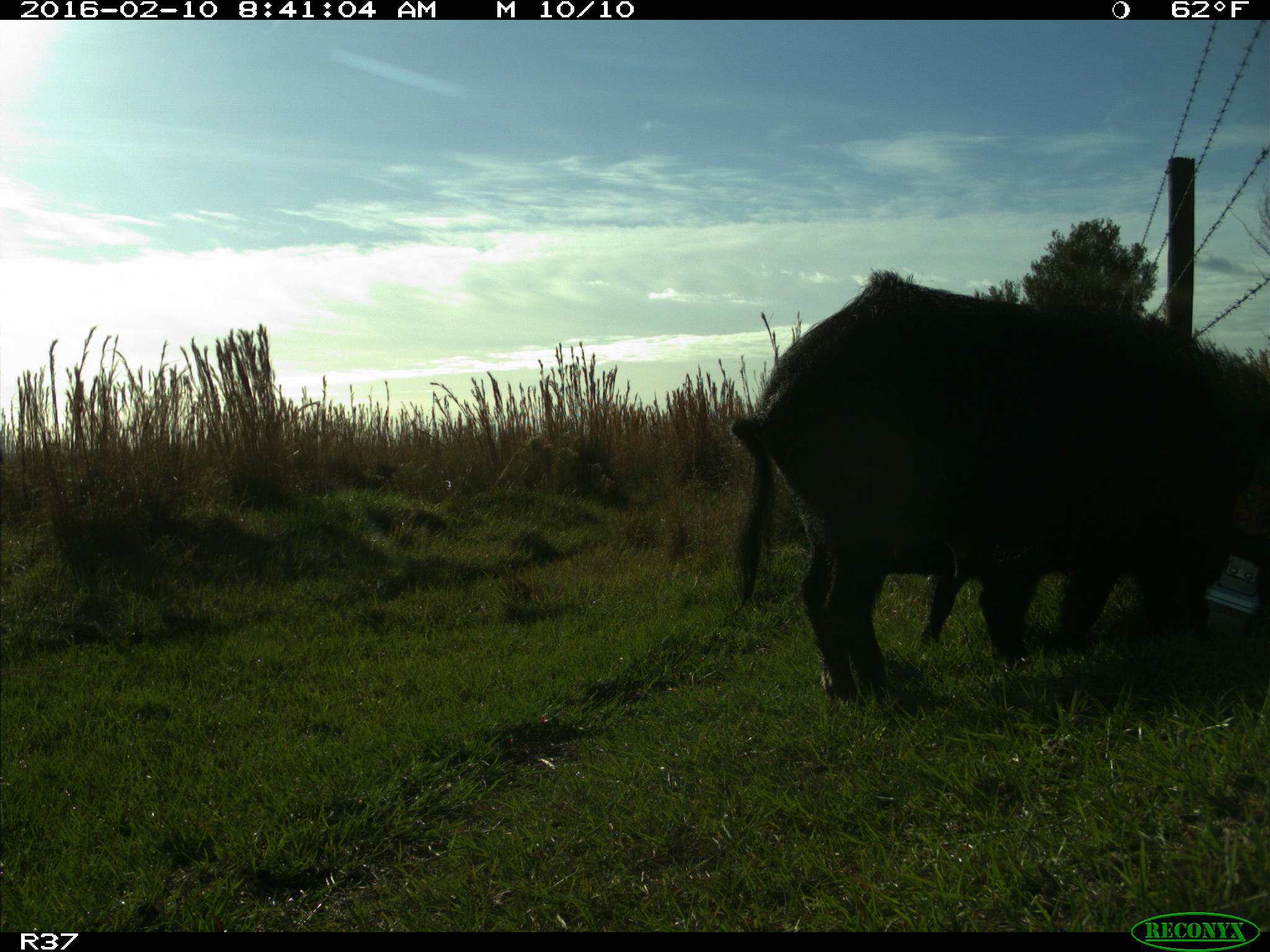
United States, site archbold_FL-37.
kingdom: Animalia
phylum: Chordata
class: Mammalia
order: Artiodactyla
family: Suidae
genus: Sus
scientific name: Sus scrofa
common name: wild boar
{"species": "Sus scrofa (wild boar)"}